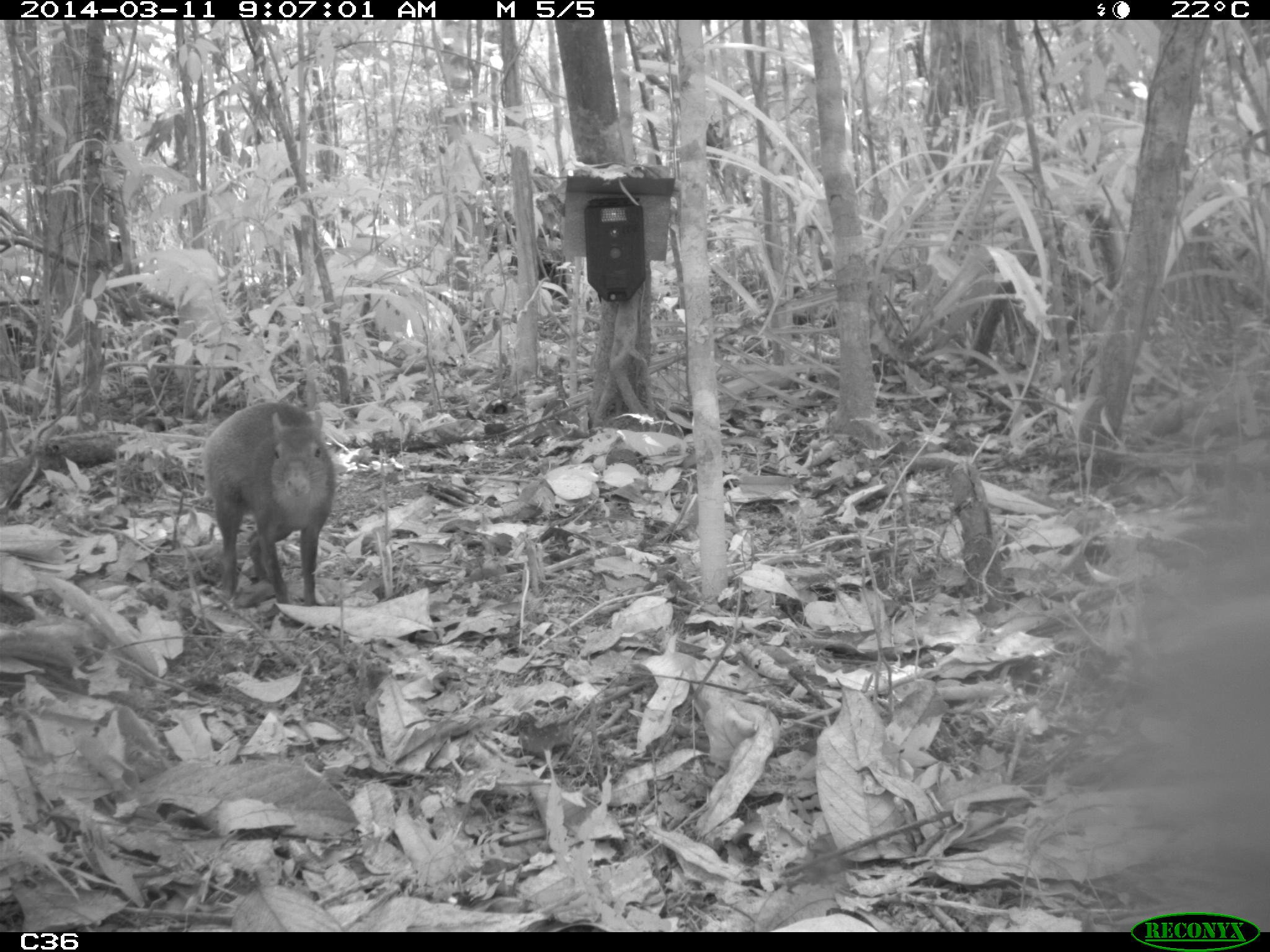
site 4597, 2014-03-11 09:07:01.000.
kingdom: Animalia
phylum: Chordata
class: Mammalia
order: Rodentia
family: Dasyproctidae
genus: Dasyprocta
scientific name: Dasyprocta leporina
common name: red-rumped agouti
Dasyprocta leporina (red-rumped agouti), count 1, age adult.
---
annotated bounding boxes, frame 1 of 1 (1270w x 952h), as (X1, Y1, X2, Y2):
dasyprocta leporina: (202, 401, 336, 606)